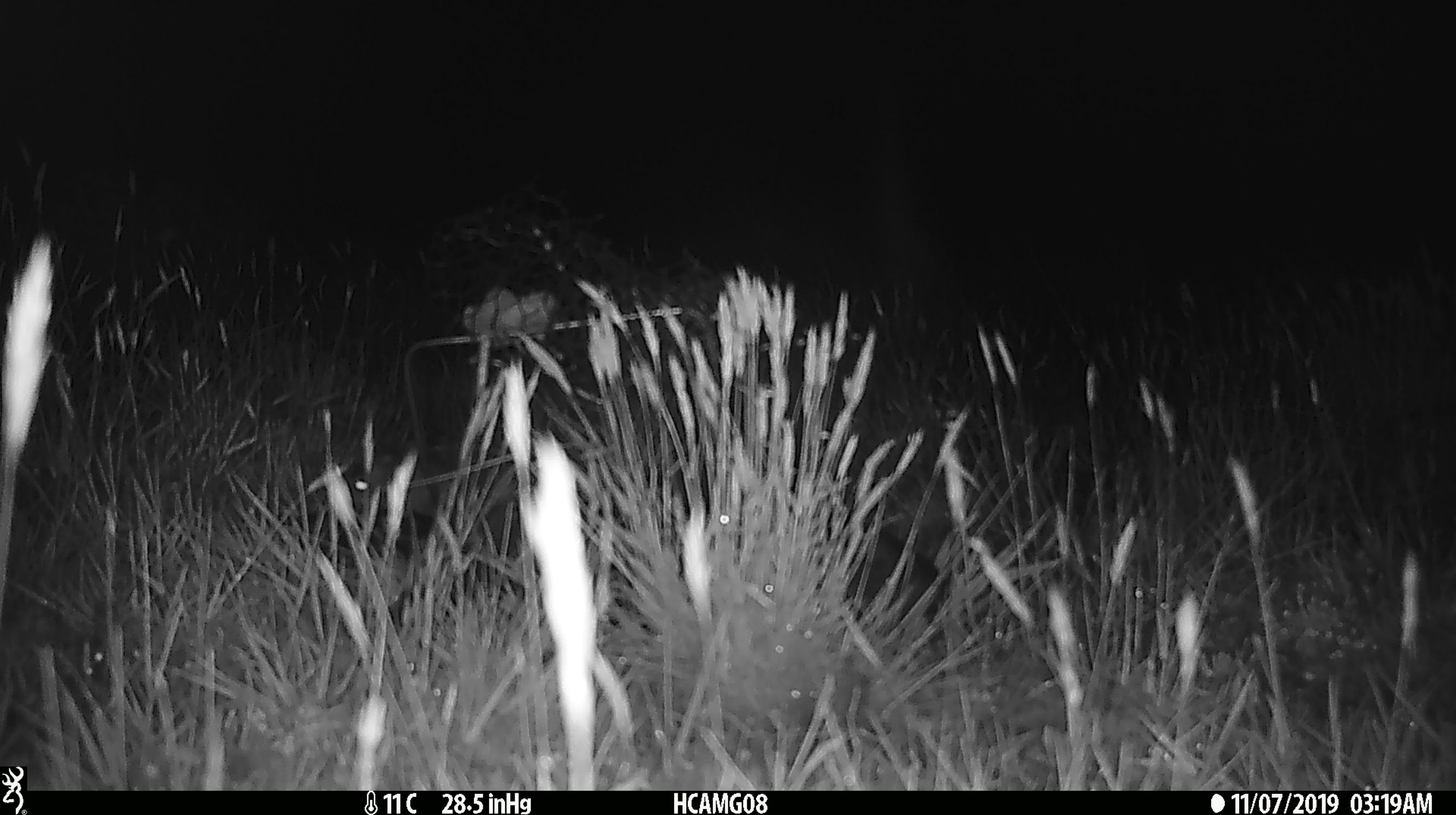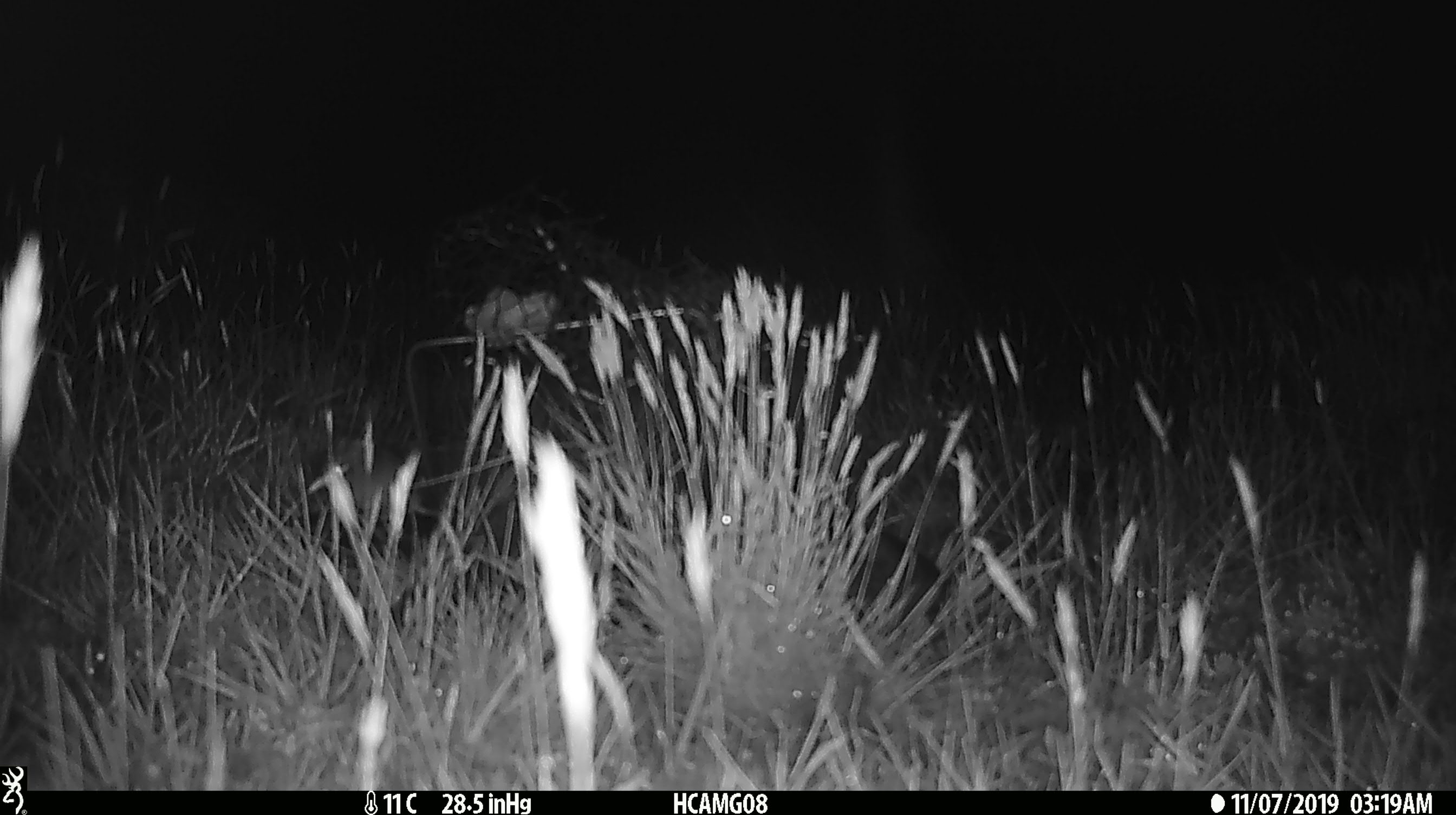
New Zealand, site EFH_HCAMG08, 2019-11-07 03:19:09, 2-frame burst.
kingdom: Animalia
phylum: Chordata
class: Mammalia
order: Rodentia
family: Muridae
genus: Mus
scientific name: Mus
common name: mouse